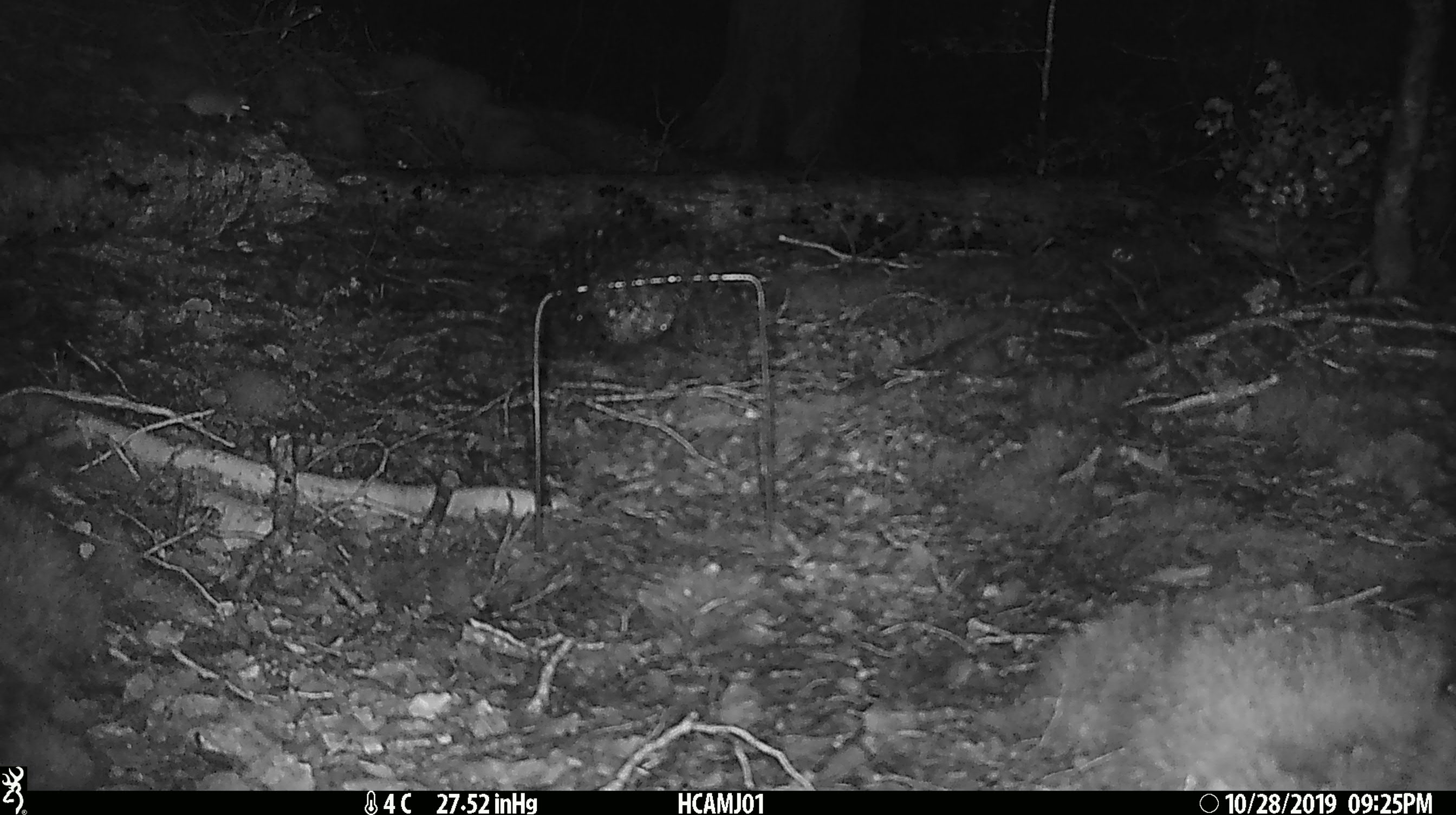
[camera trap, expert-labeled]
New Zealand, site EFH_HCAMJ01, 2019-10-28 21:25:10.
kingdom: Animalia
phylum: Chordata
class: Mammalia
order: Rodentia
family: Muridae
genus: Mus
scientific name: Mus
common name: mouse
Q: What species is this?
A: Mouse (Mus).